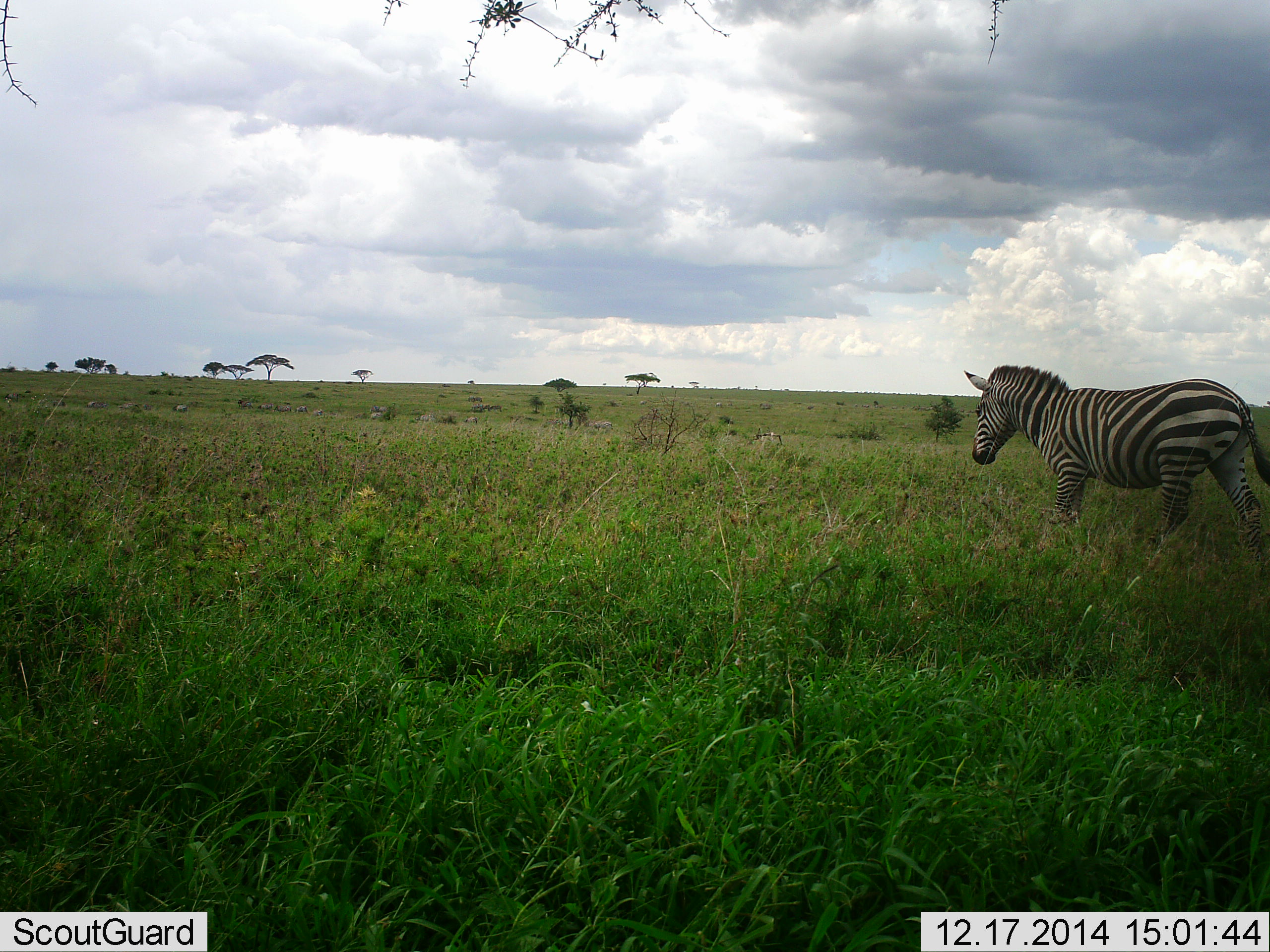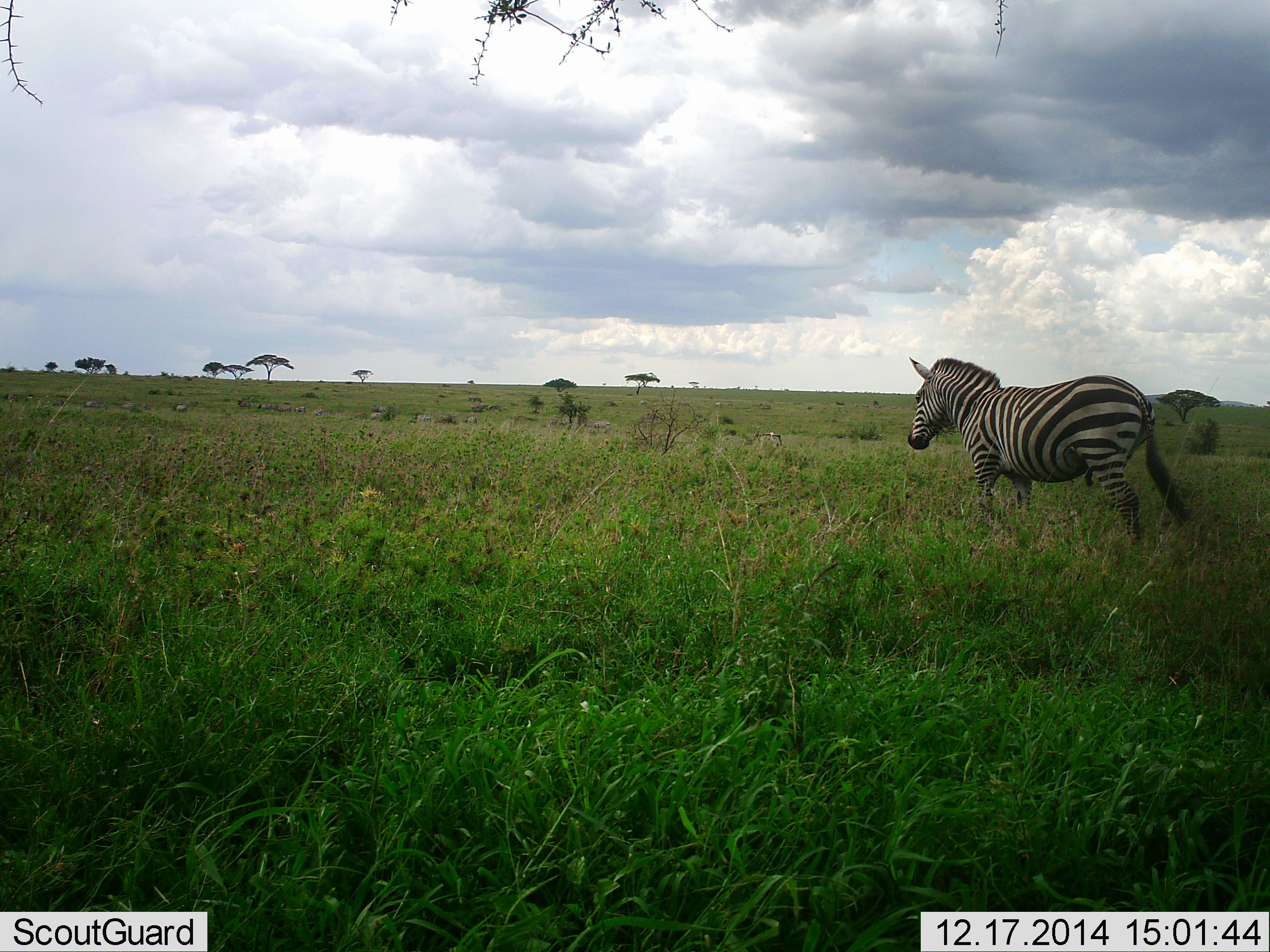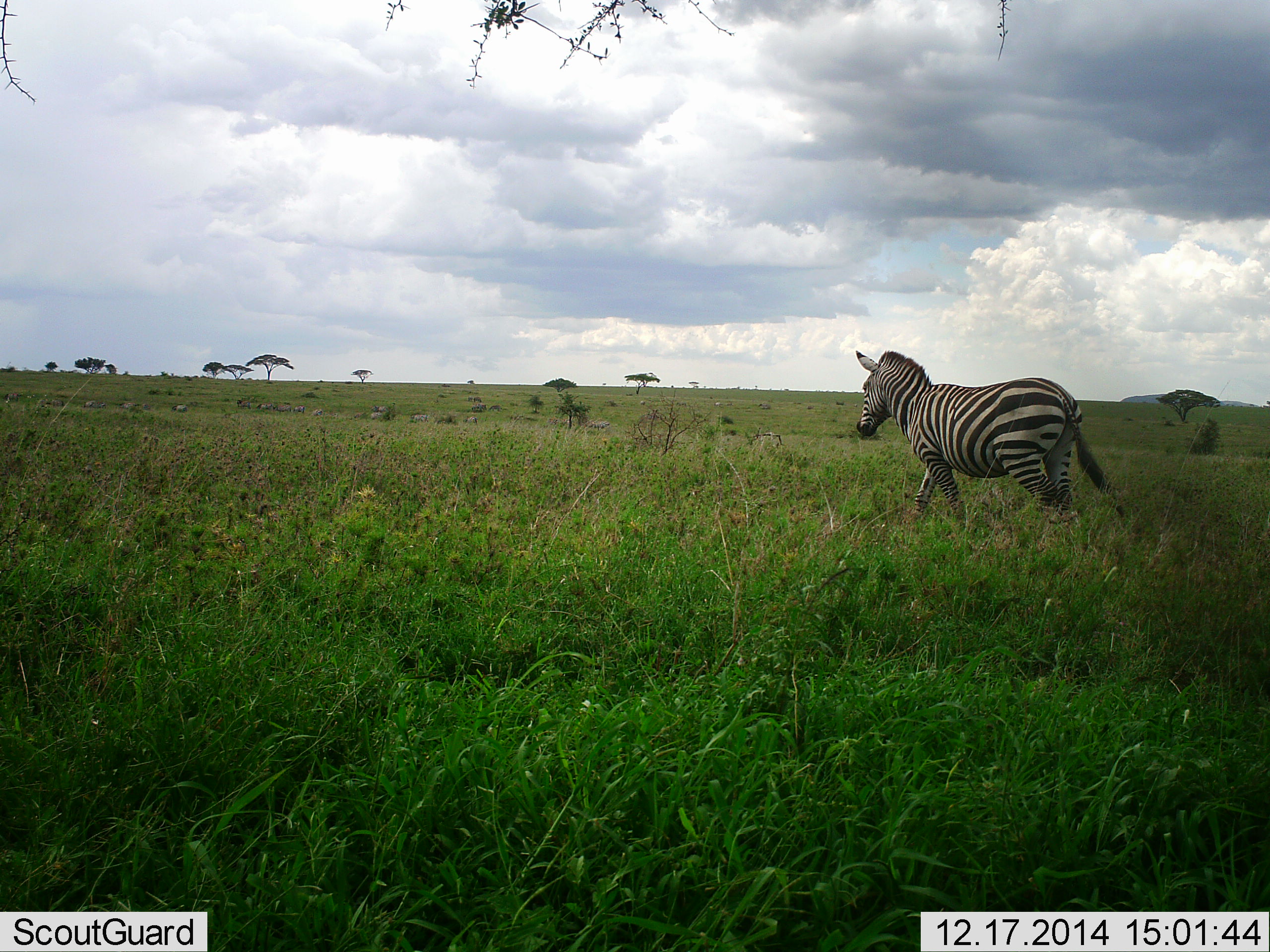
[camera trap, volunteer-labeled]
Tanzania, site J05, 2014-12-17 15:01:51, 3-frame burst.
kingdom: Animalia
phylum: Chordata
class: Mammalia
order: Perissodactyla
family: Equidae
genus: Equus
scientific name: Equus quagga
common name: plains zebra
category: zebra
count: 1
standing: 20%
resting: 0%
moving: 100%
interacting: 0%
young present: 0%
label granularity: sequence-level